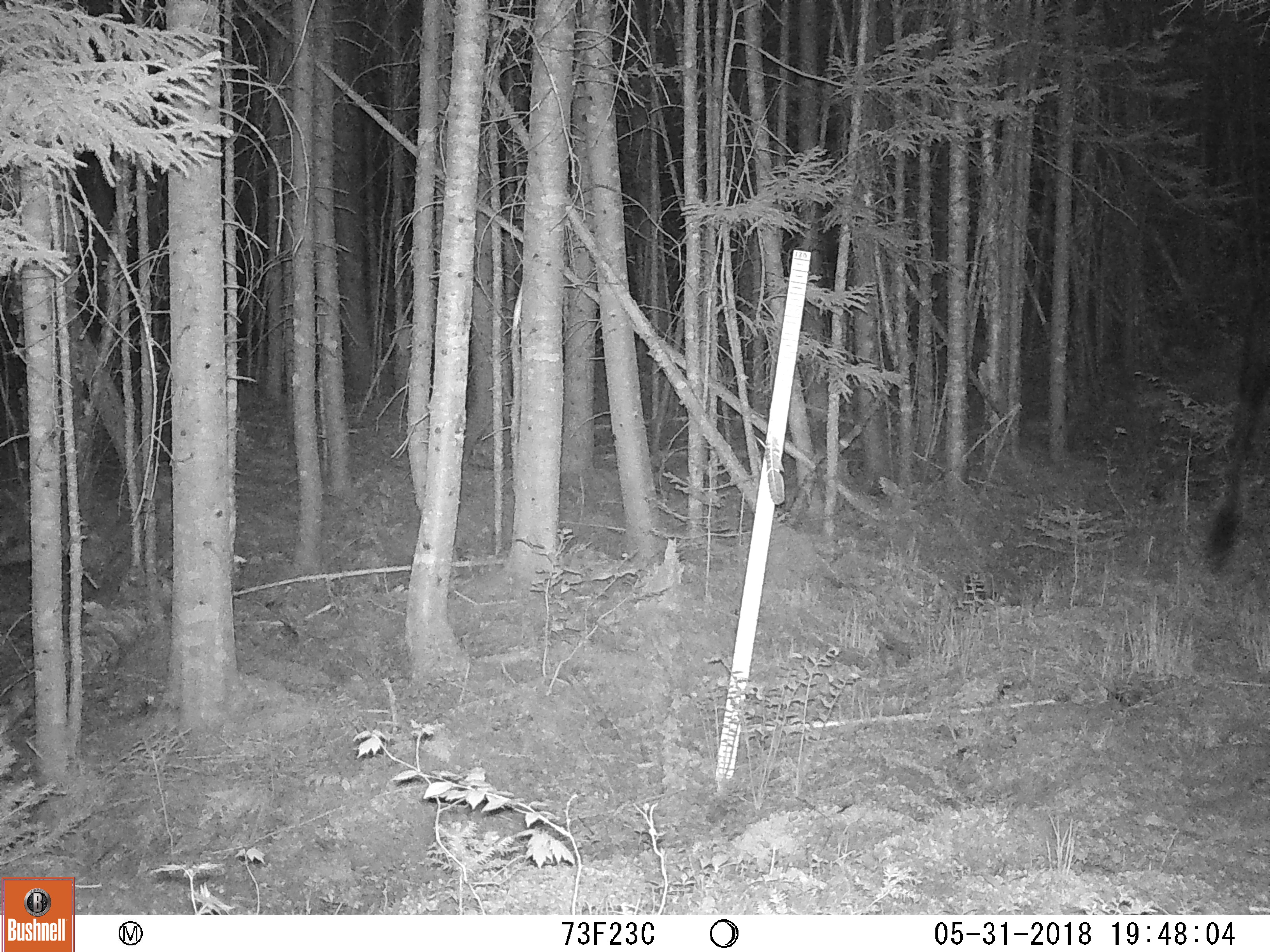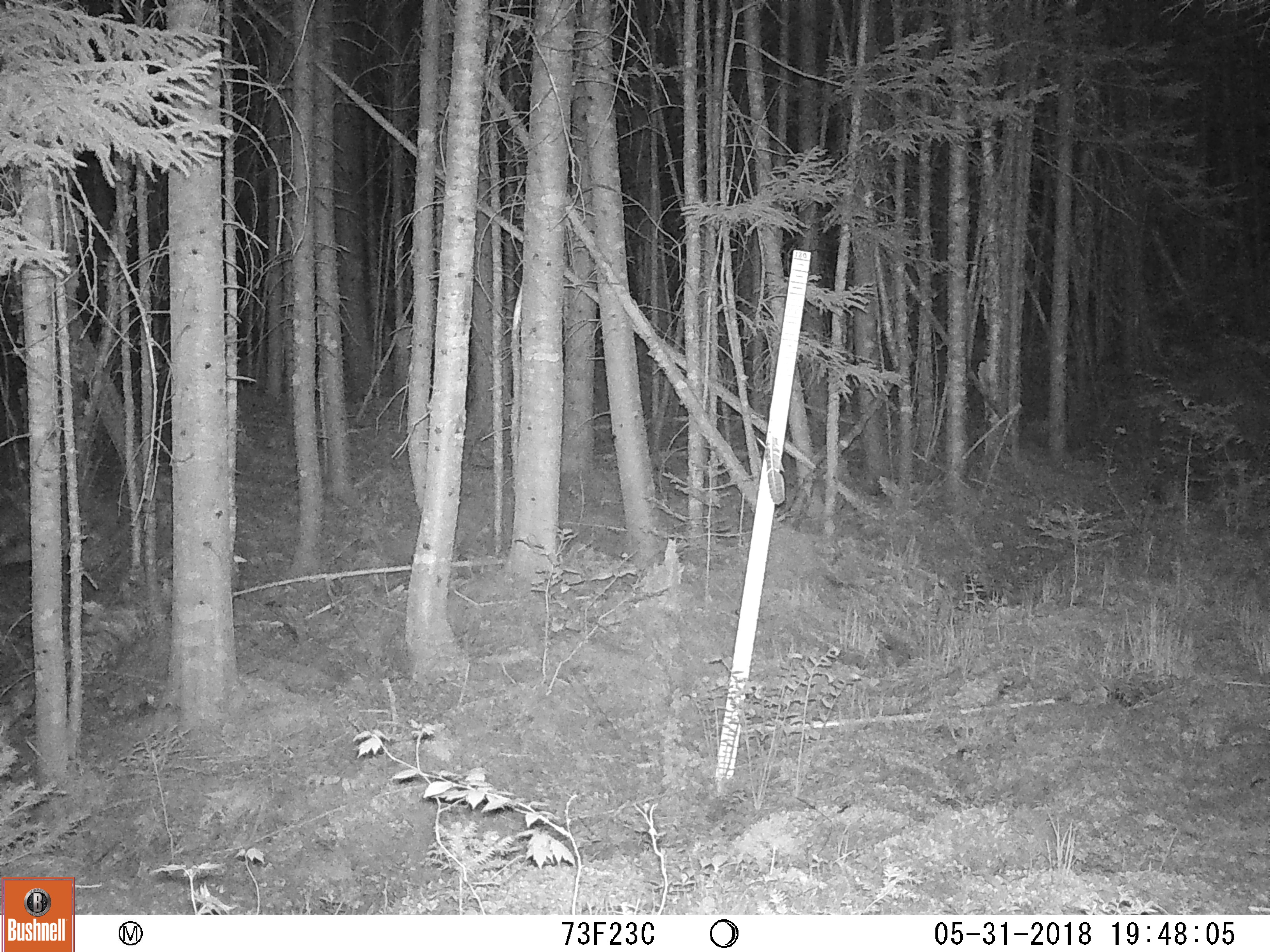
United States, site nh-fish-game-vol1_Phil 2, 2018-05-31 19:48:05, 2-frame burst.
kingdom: Animalia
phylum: Chordata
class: Mammalia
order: Artiodactyla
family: Cervidae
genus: Alces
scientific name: Alces alces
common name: moose